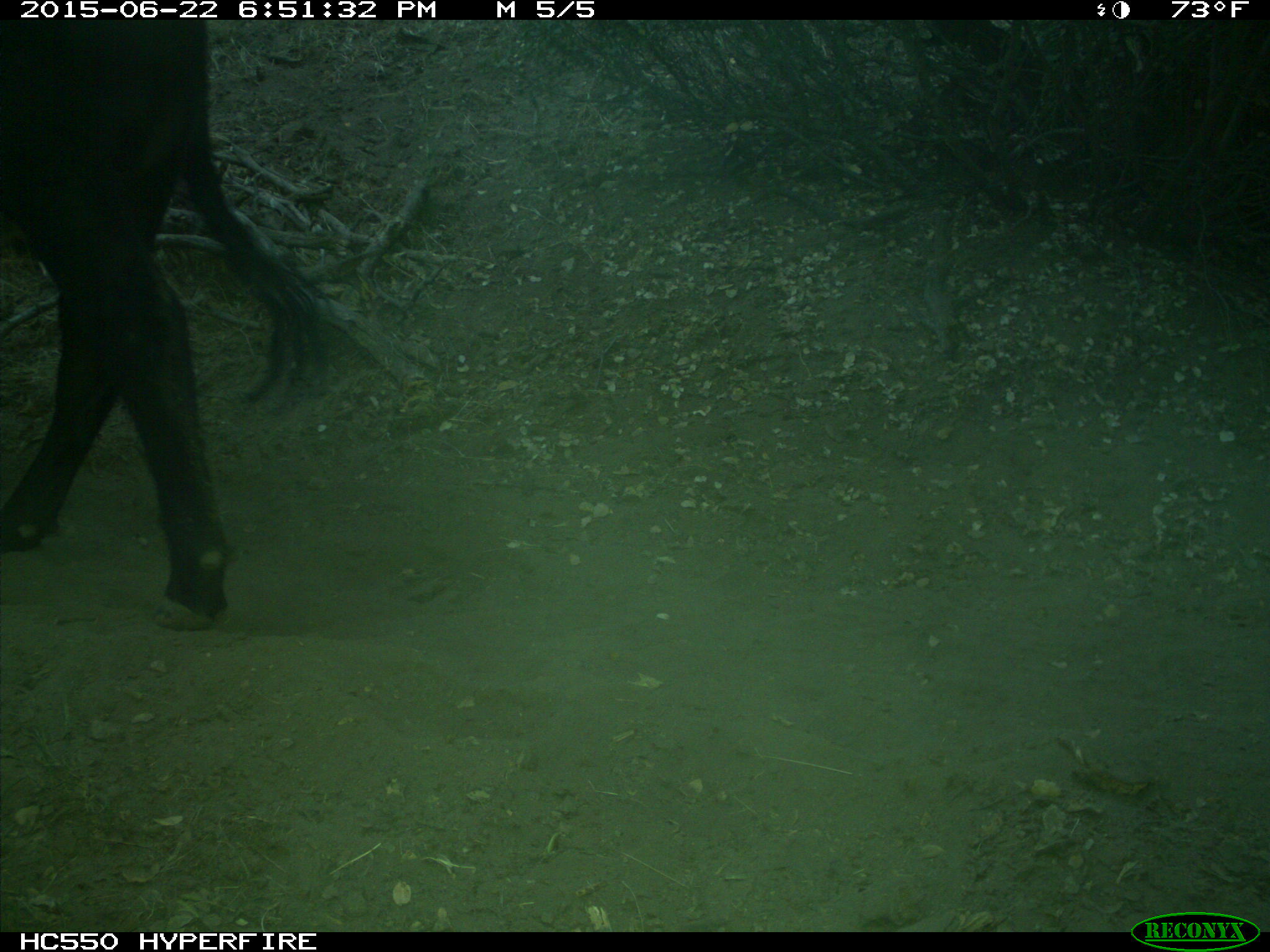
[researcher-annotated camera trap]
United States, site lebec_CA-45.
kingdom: Animalia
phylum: Chordata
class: Mammalia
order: Artiodactyla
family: Bovidae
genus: Bos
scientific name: Bos taurus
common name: domestic cow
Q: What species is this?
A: Bos taurus (domestic cow).